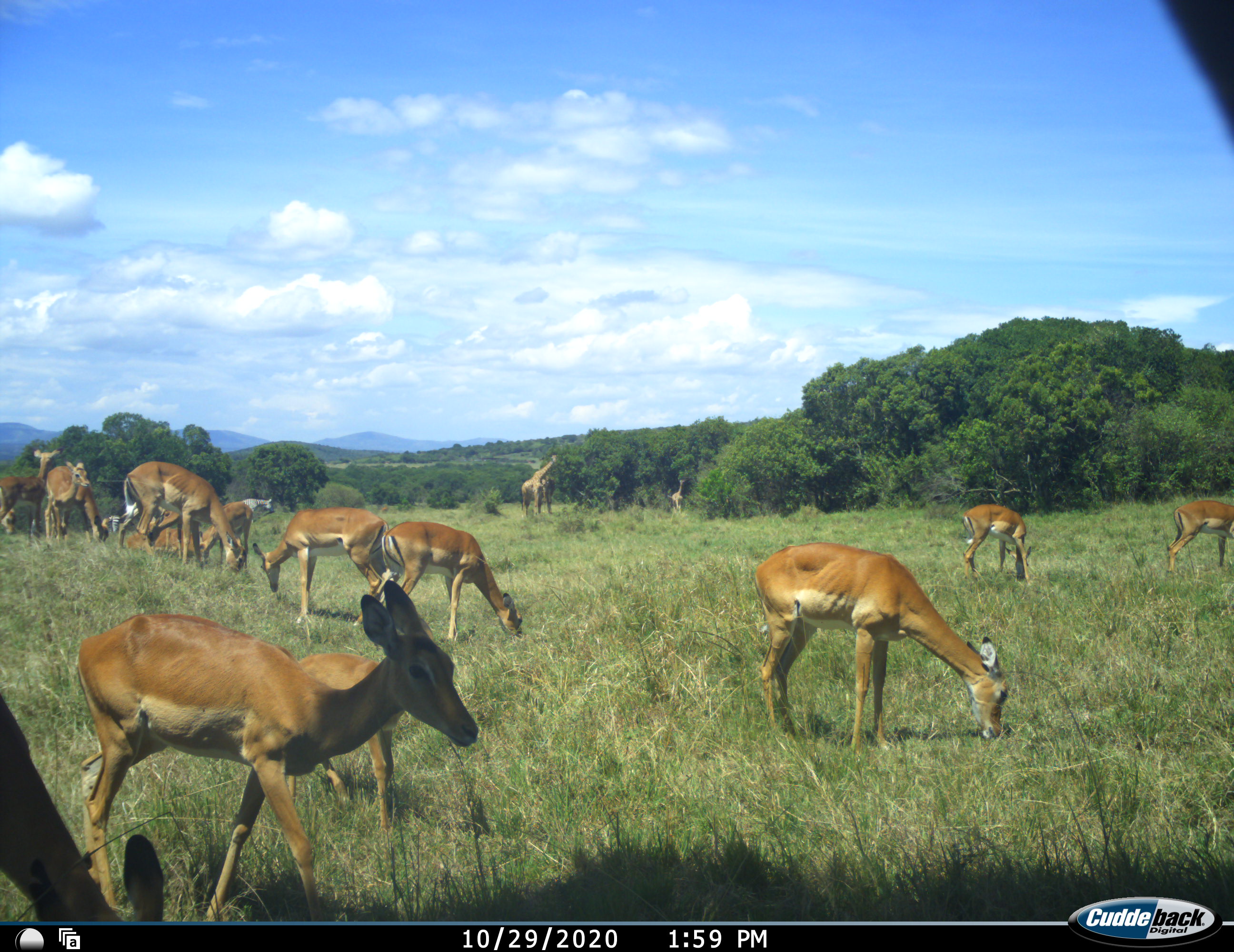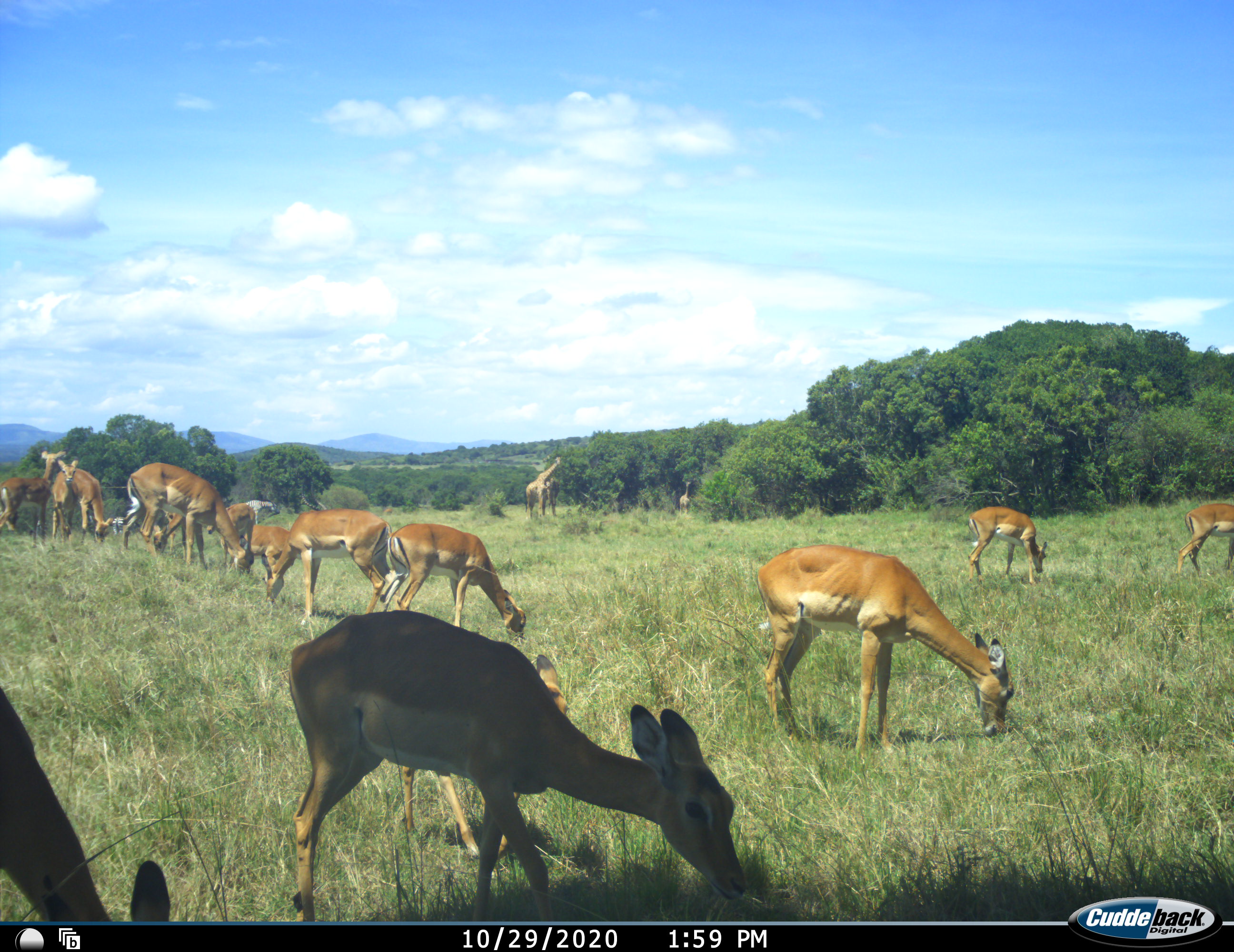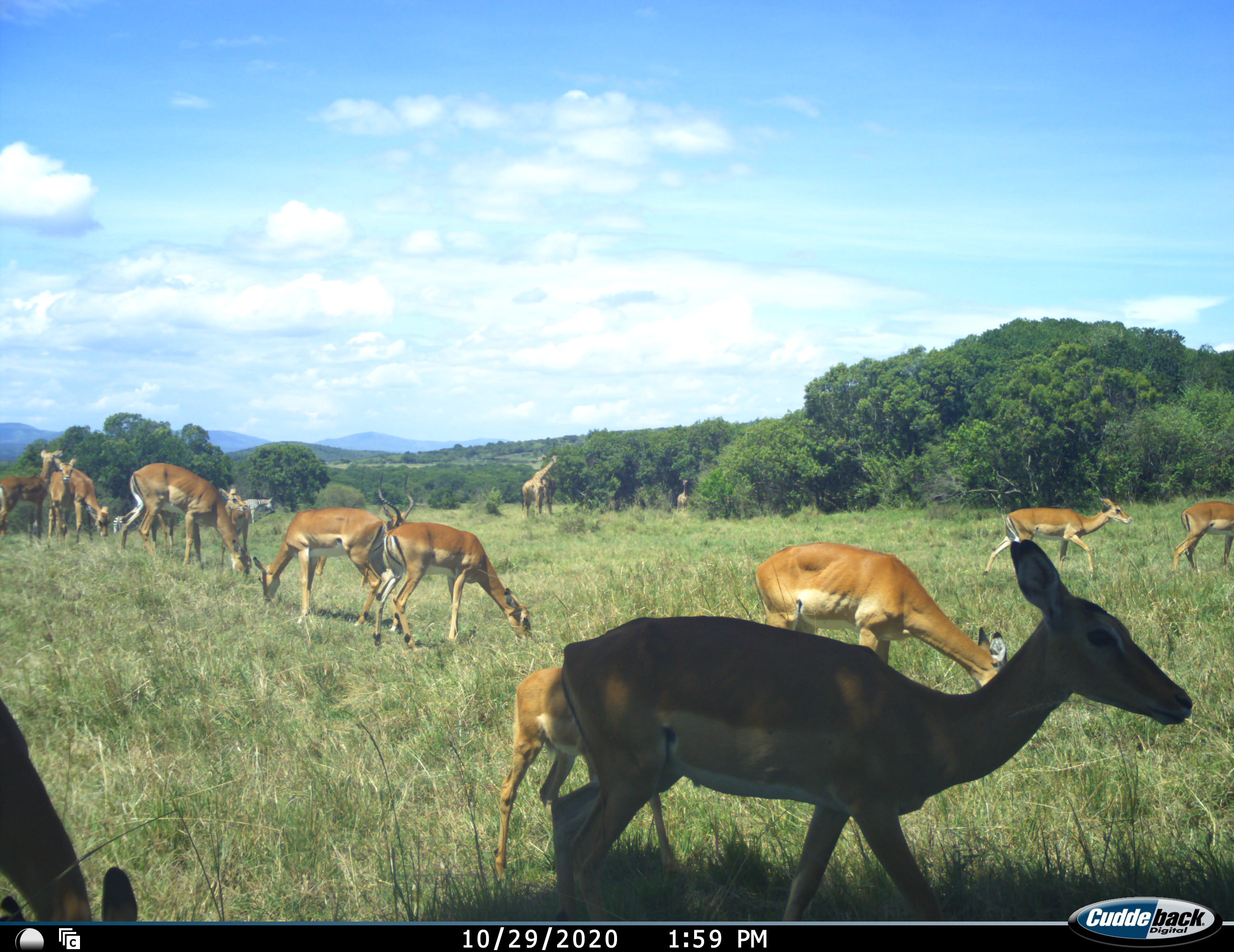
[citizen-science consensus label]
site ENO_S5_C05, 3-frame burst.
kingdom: Animalia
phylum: Chordata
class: Mammalia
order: Artiodactyla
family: Giraffidae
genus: Giraffa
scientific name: Giraffa camelopardalis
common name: giraffe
Giraffe (Giraffa camelopardalis), count 2. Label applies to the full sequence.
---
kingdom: Animalia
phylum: Chordata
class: Mammalia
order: Artiodactyla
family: Bovidae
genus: Aepyceros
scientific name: Aepyceros melampus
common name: impala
Impala (Aepyceros melampus), count 11-50. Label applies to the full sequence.